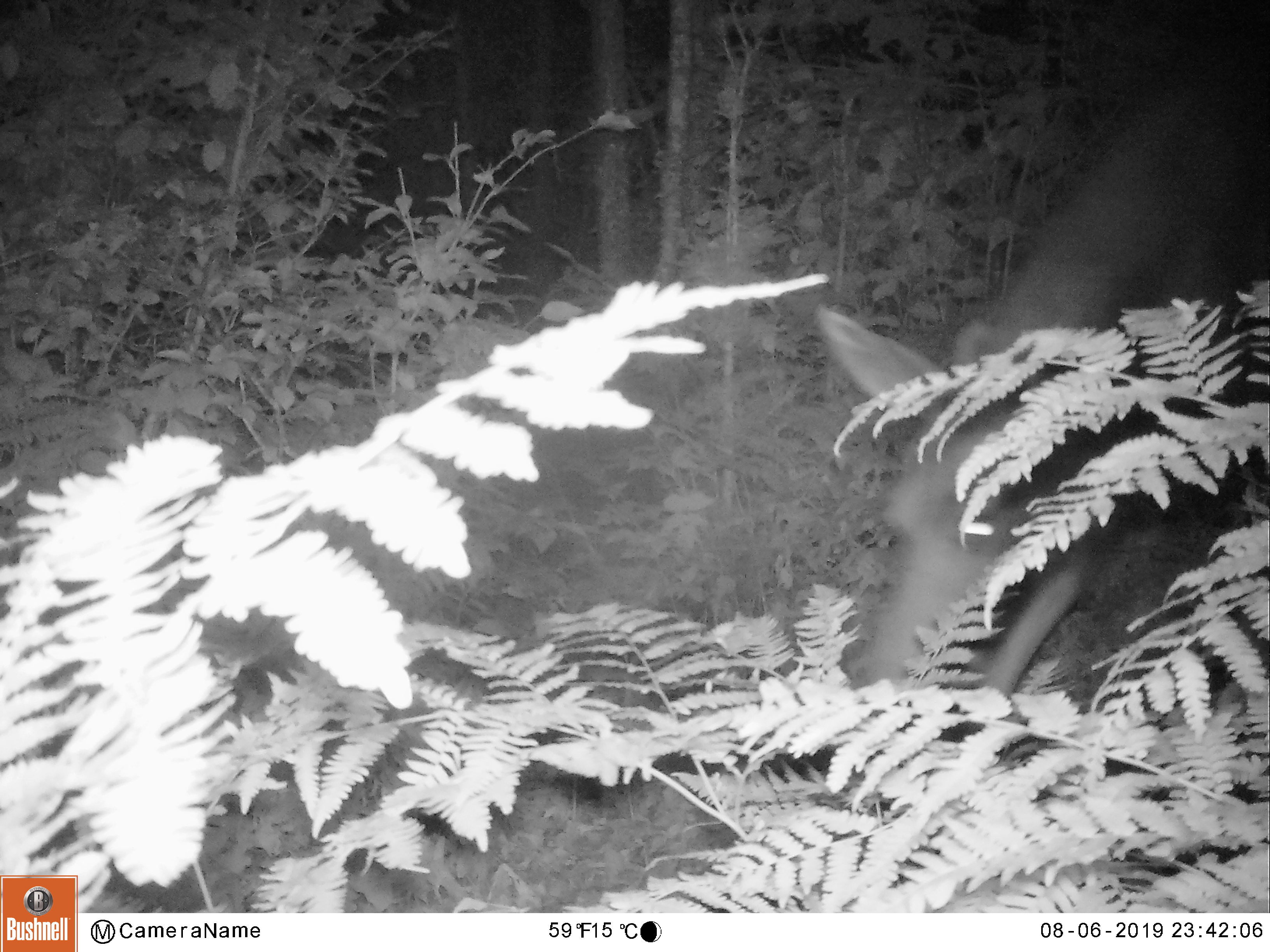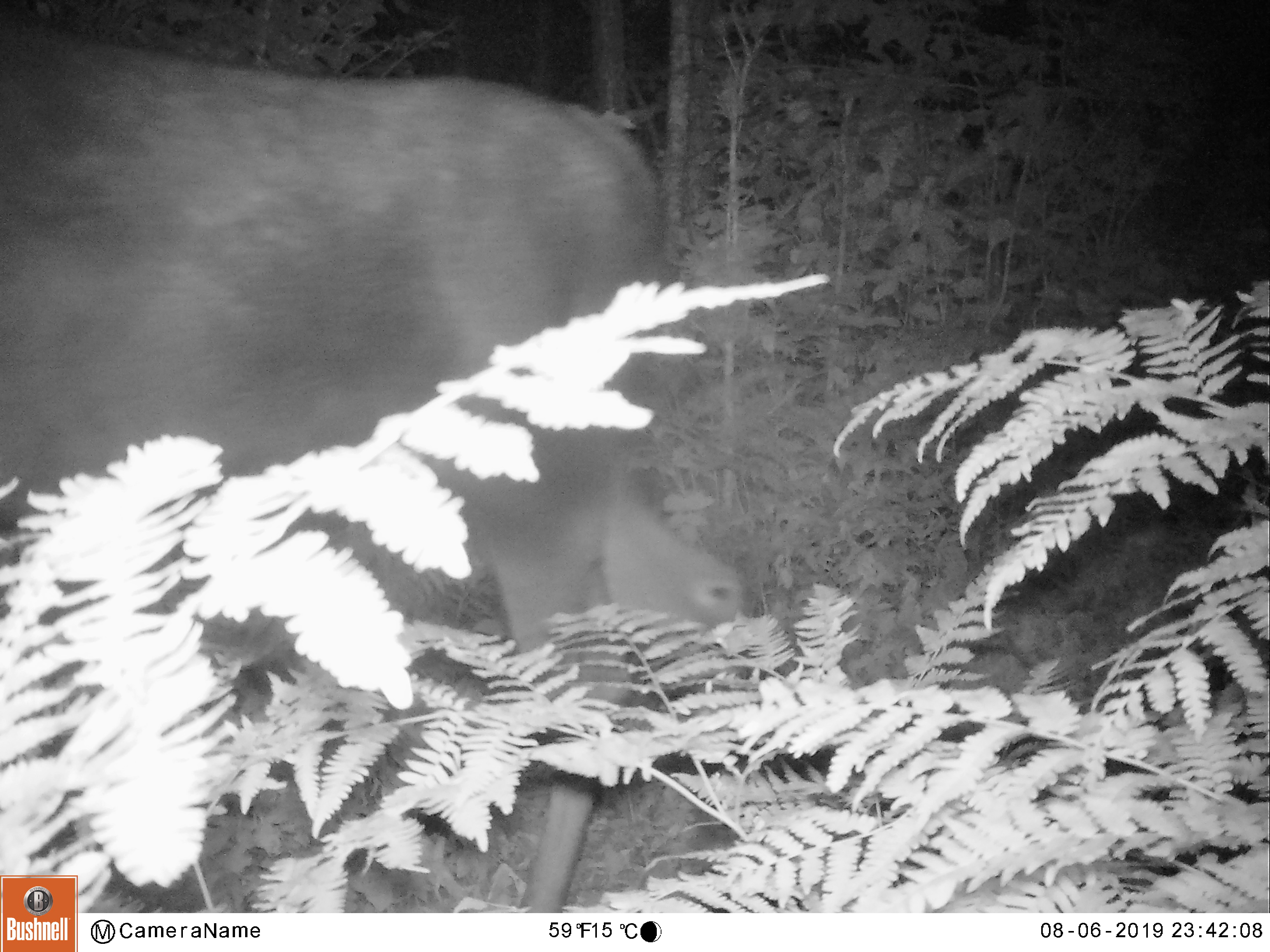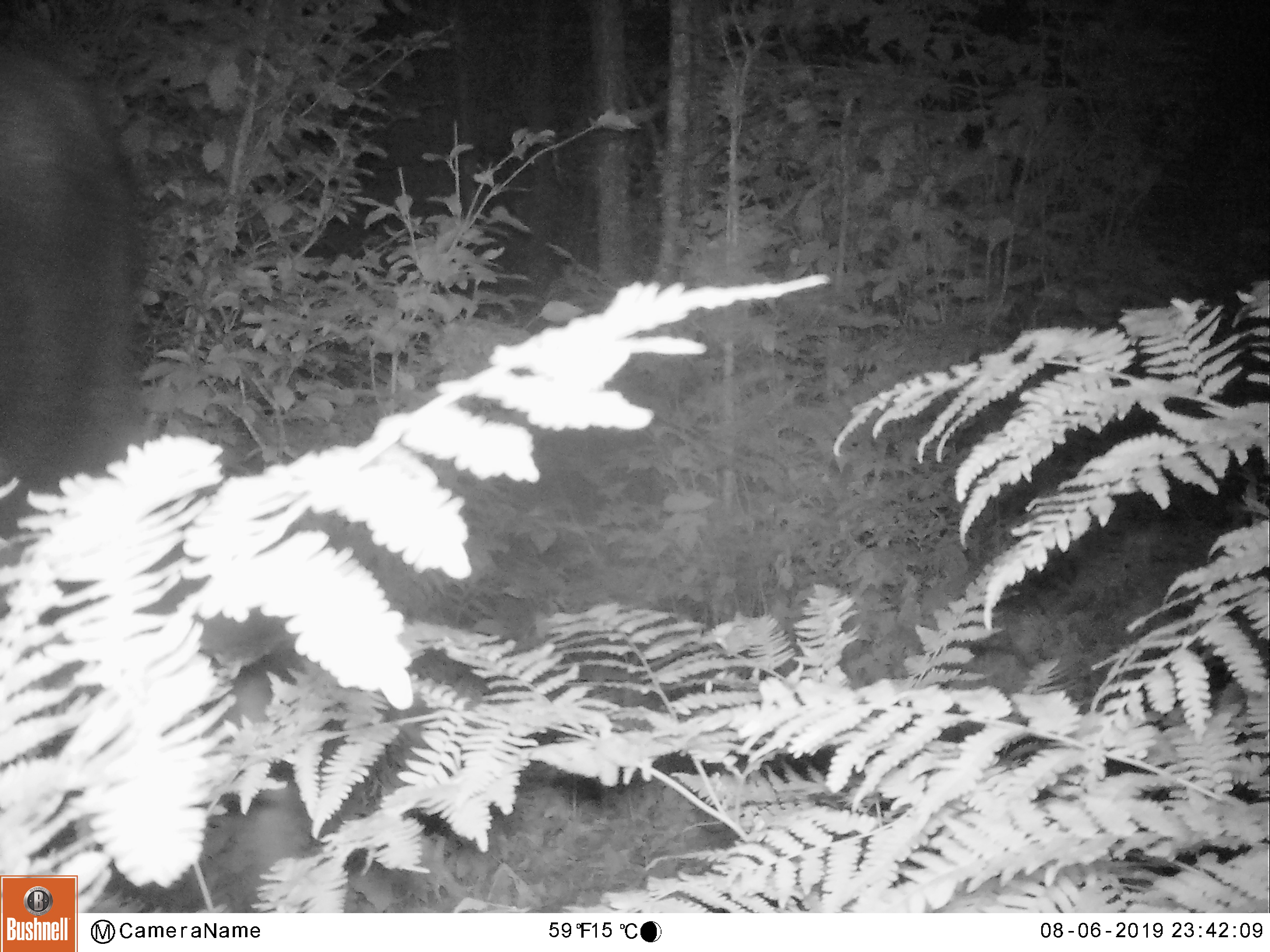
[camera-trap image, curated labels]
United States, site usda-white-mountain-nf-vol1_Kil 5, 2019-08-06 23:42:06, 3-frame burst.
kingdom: Animalia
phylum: Chordata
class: Mammalia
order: Artiodactyla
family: Cervidae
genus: Alces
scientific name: Alces alces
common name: moose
Moose (Alces alces).